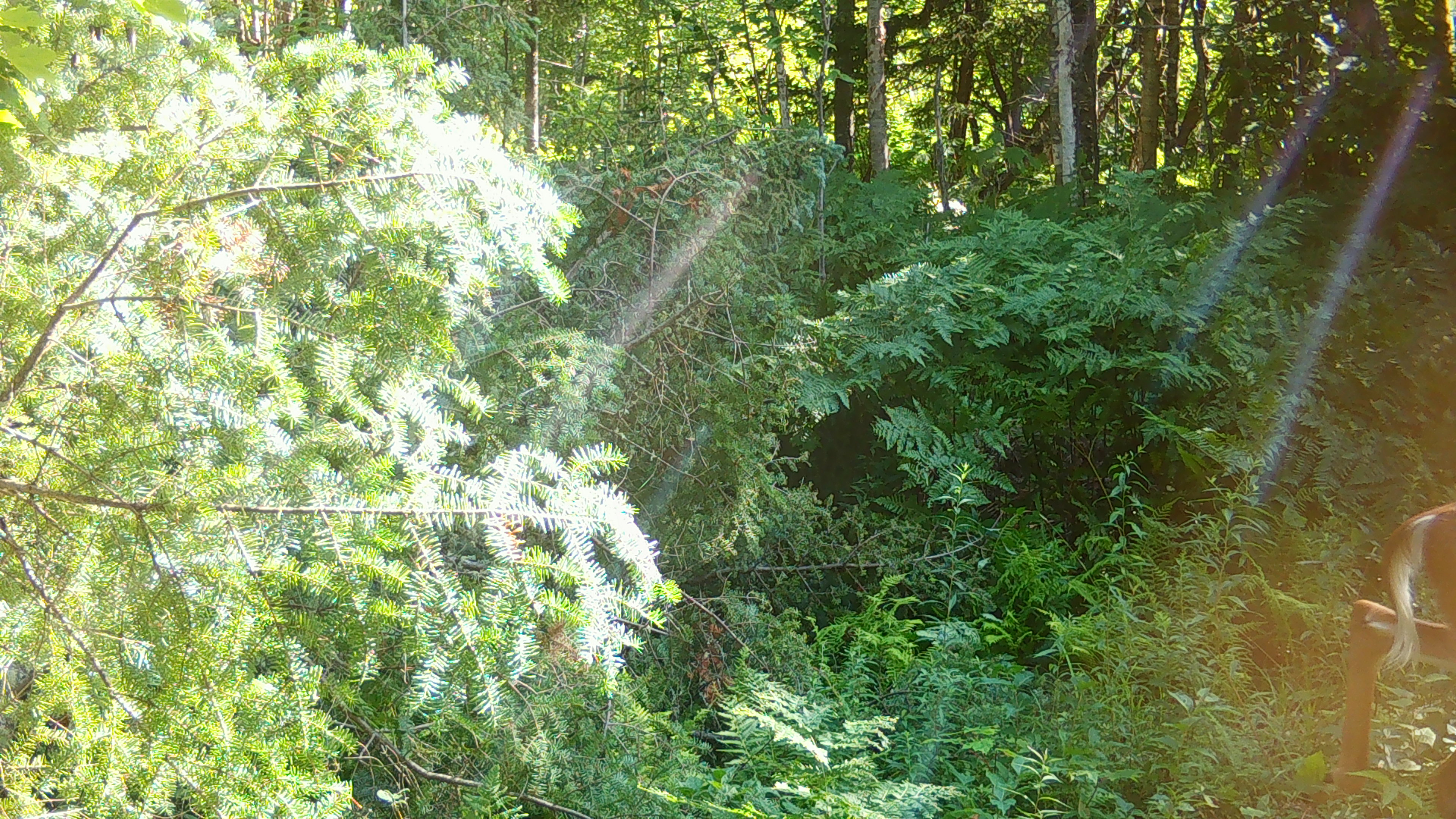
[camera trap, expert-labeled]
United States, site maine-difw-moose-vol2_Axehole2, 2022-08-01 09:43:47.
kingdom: Animalia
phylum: Chordata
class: Mammalia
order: Artiodactyla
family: Cervidae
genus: Odocoileus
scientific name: Odocoileus virginianus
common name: white-tailed deer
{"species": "white-tailed deer (Odocoileus virginianus)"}